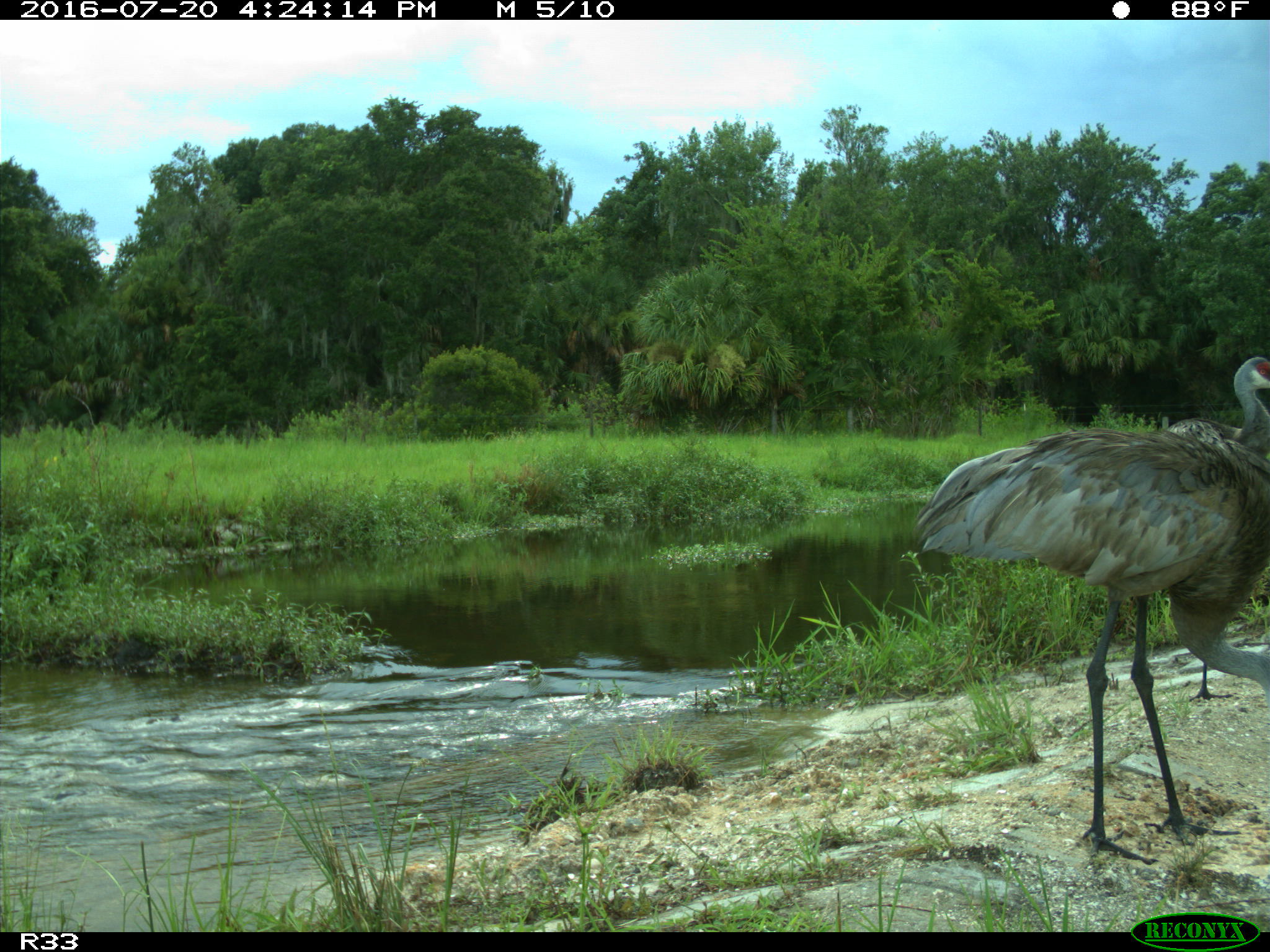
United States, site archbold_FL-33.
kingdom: Animalia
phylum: Chordata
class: Aves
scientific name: Aves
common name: birds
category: unidentified bird